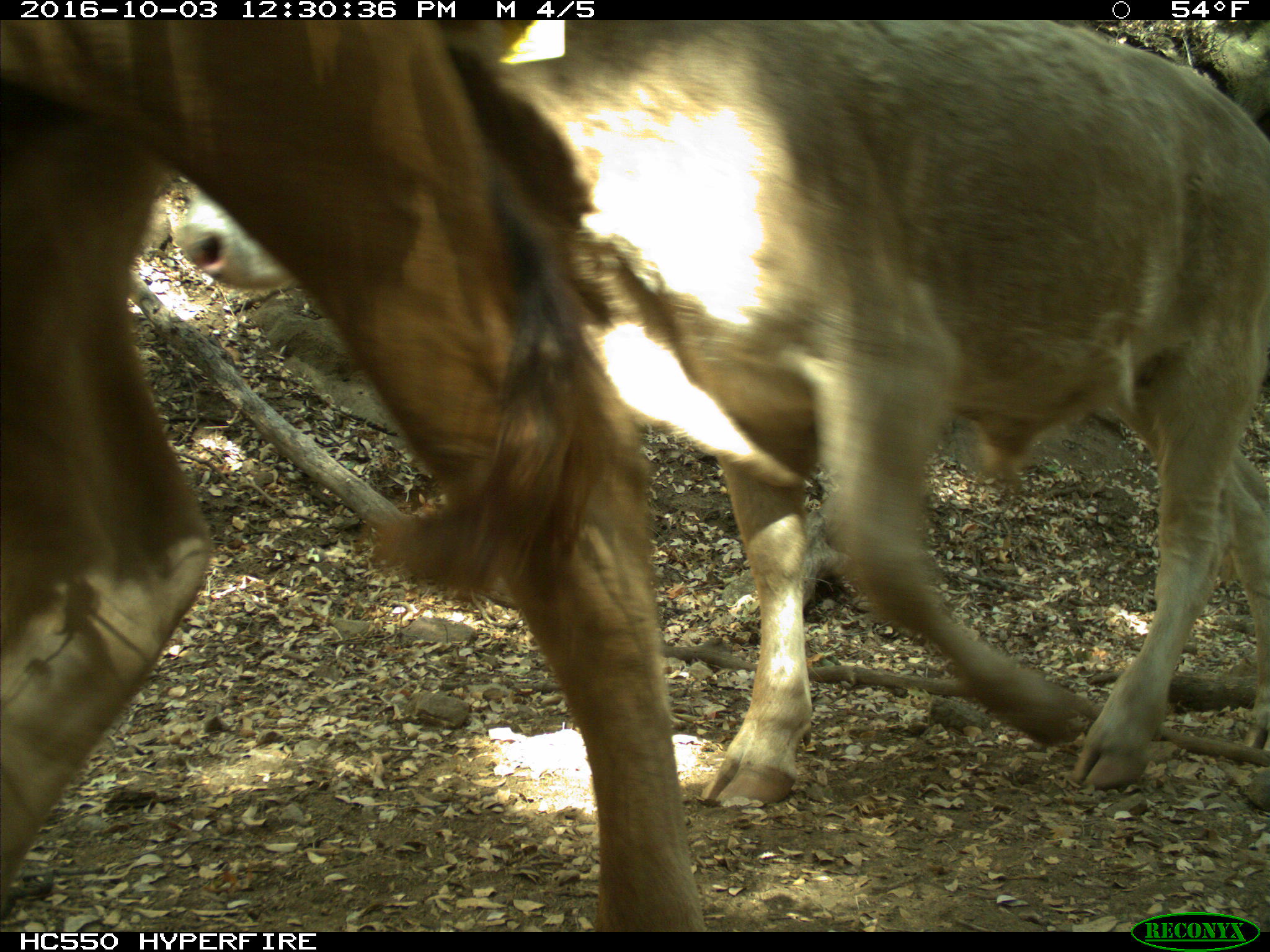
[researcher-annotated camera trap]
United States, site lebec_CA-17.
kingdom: Animalia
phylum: Chordata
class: Mammalia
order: Artiodactyla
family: Bovidae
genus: Bos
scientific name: Bos taurus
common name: domestic cow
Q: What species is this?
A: Bos taurus (domestic cow).